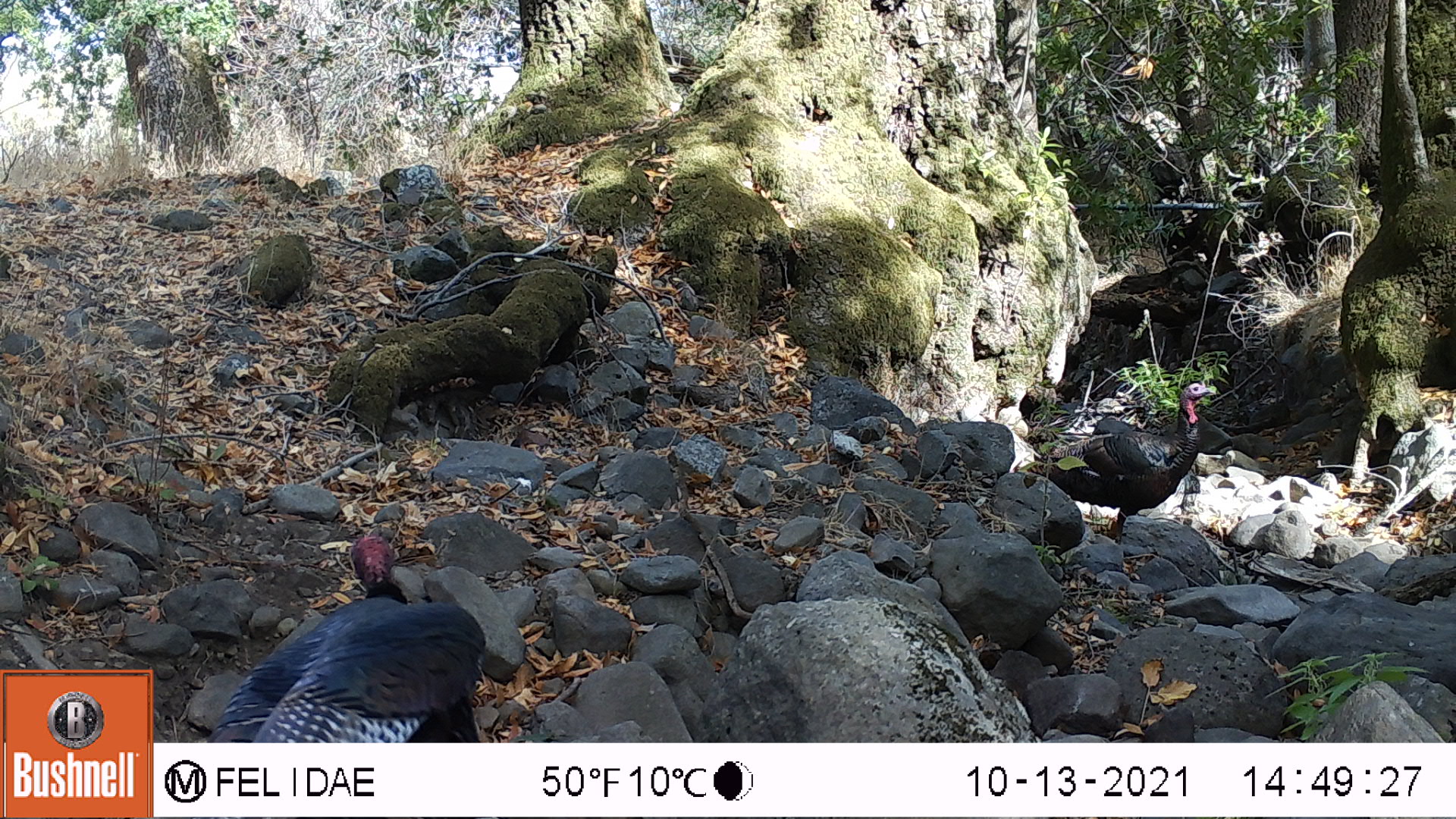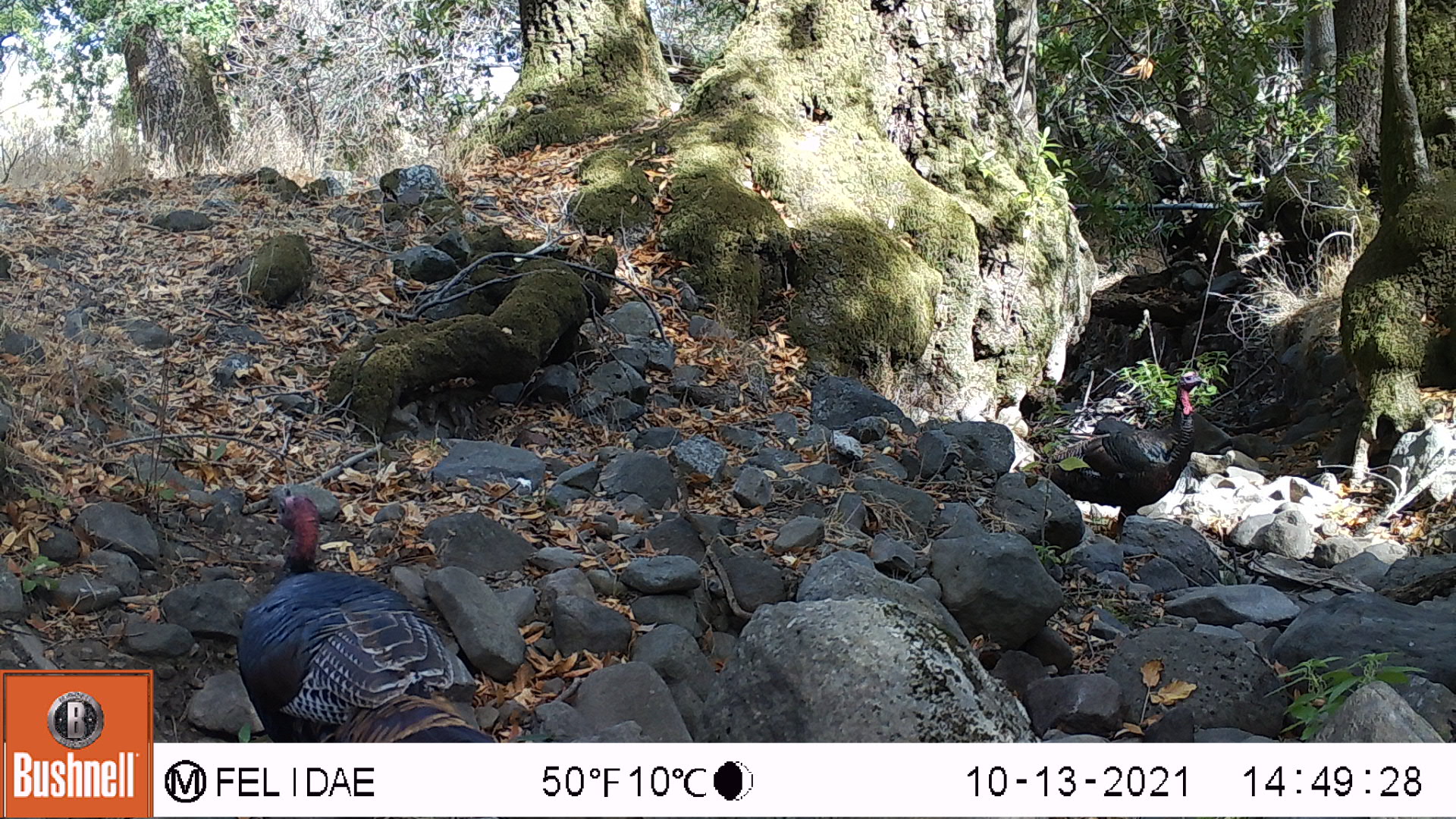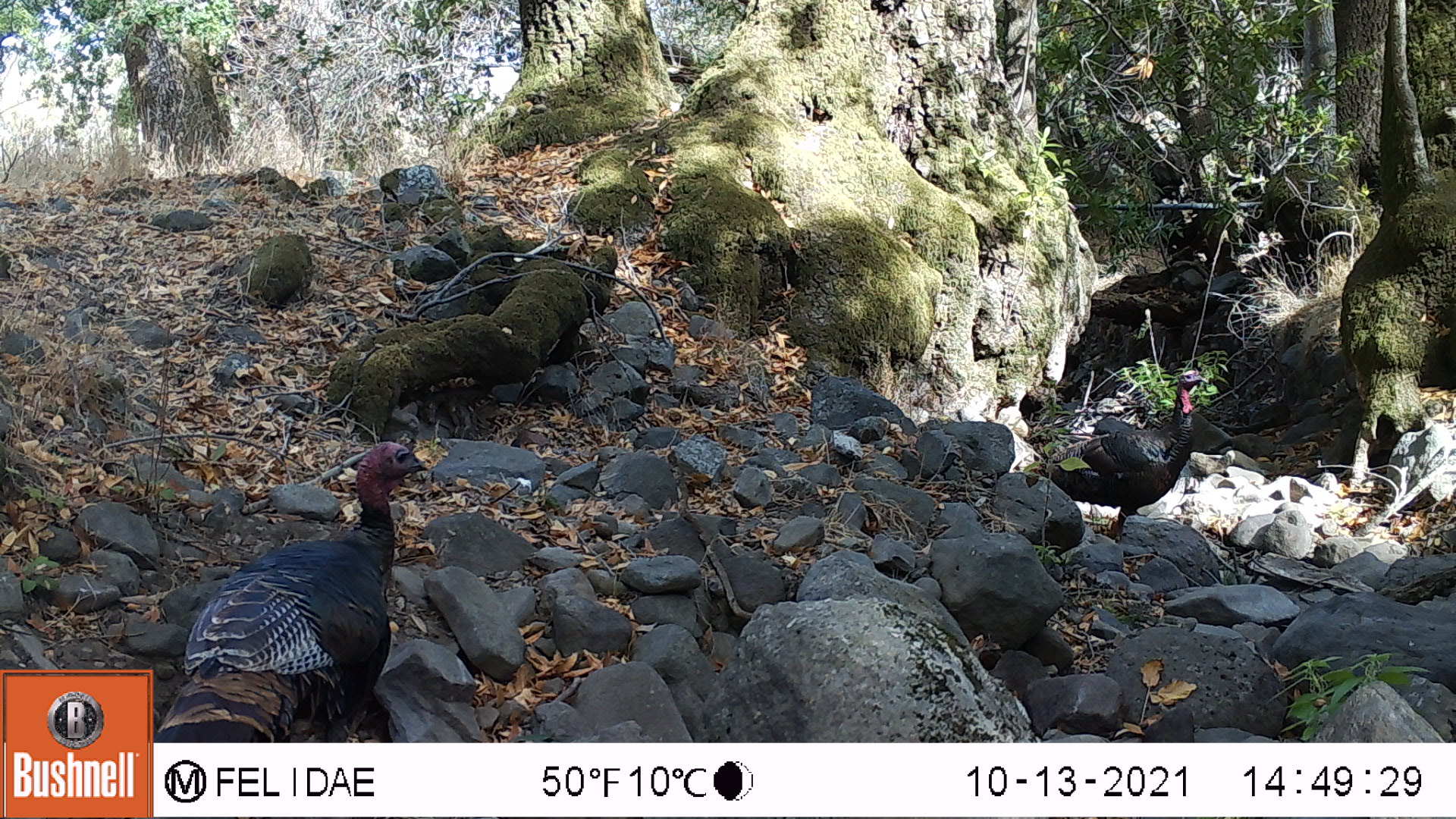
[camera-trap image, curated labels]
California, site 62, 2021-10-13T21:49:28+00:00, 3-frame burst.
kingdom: Animalia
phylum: Chordata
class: Aves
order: Galliformes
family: Phasianidae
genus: Meleagris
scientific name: Meleagris gallopavo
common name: turkey